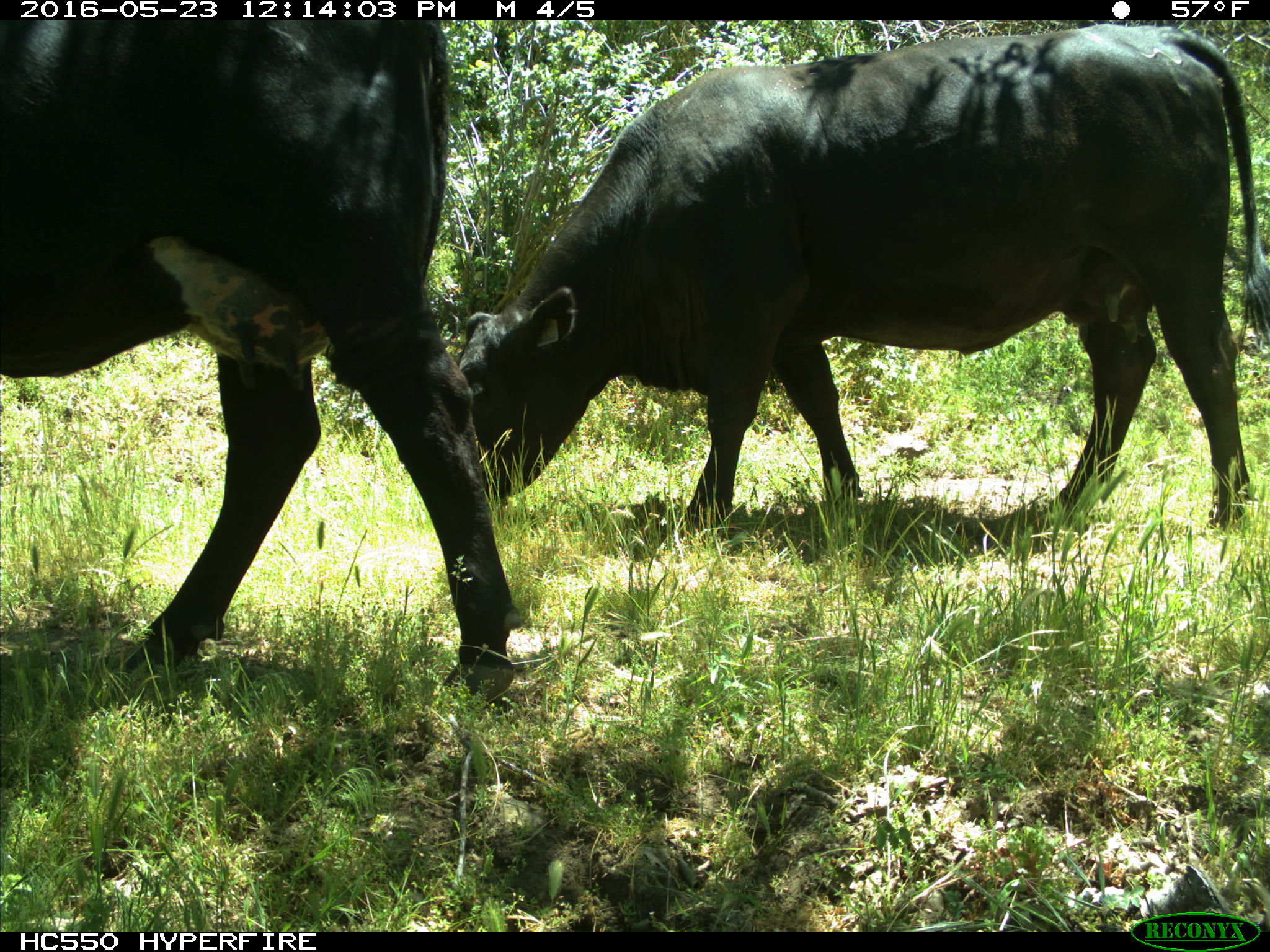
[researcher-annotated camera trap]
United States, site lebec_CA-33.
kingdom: Animalia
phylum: Chordata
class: Mammalia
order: Artiodactyla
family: Bovidae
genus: Bos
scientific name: Bos taurus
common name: domestic cow